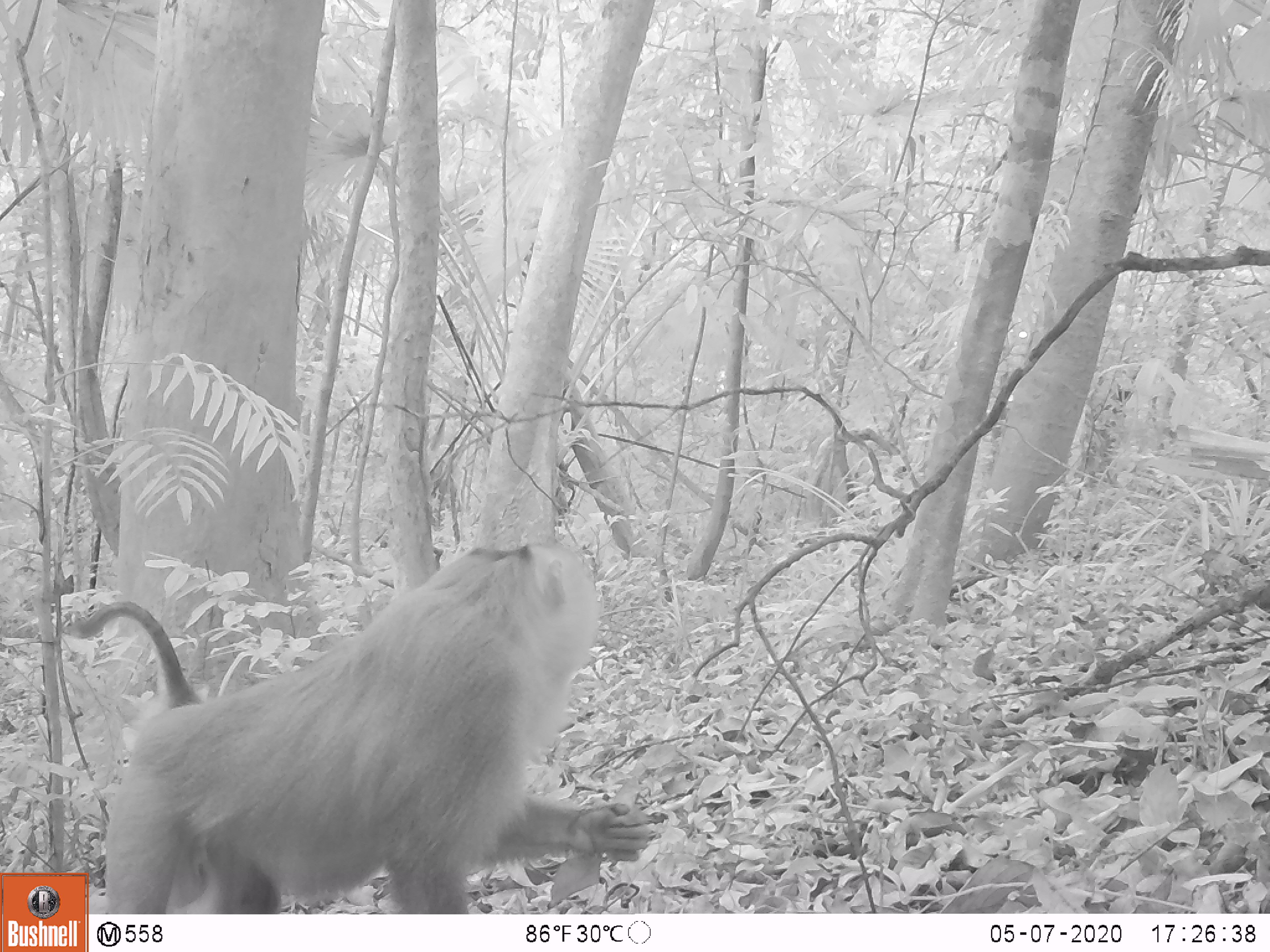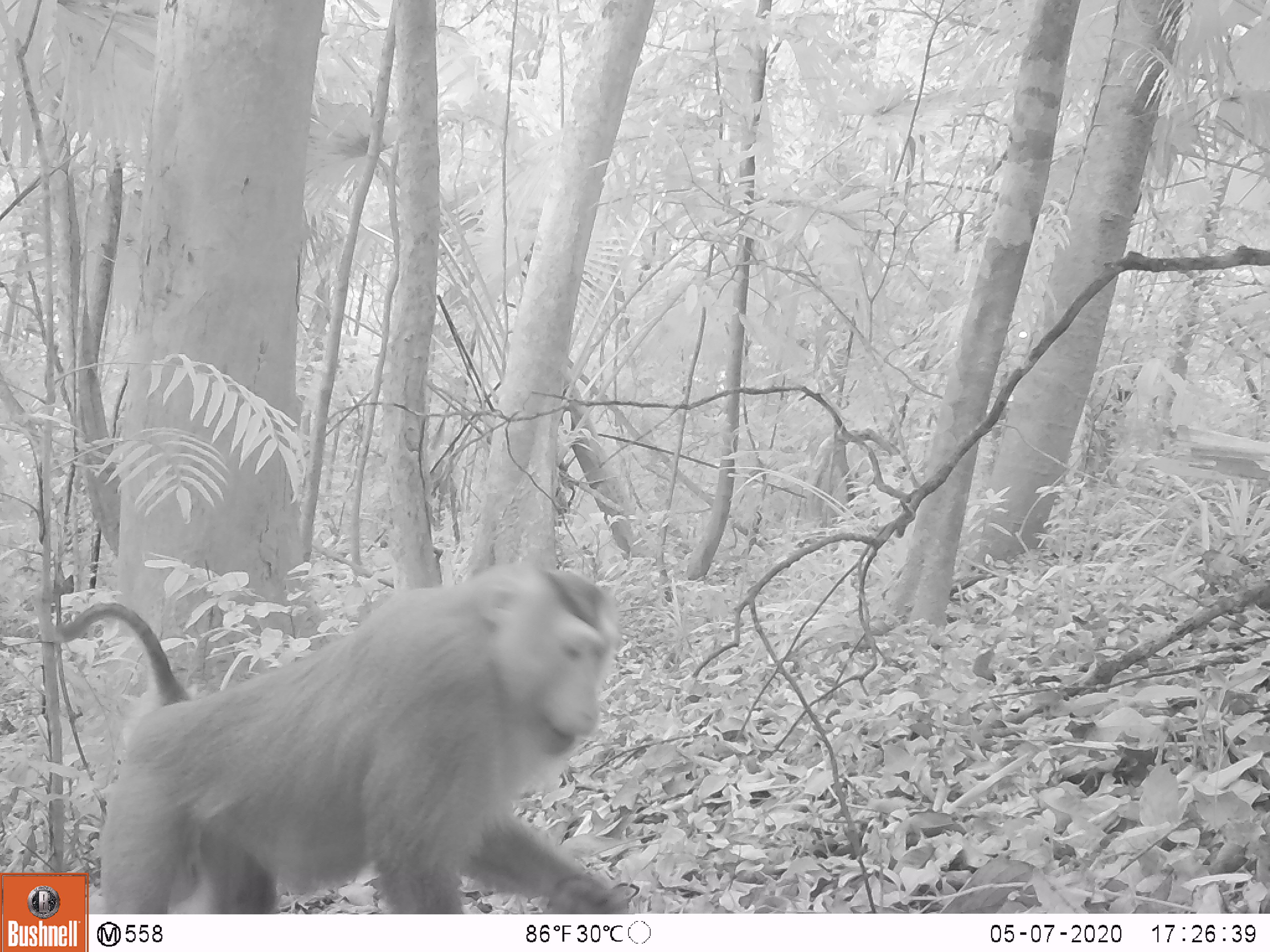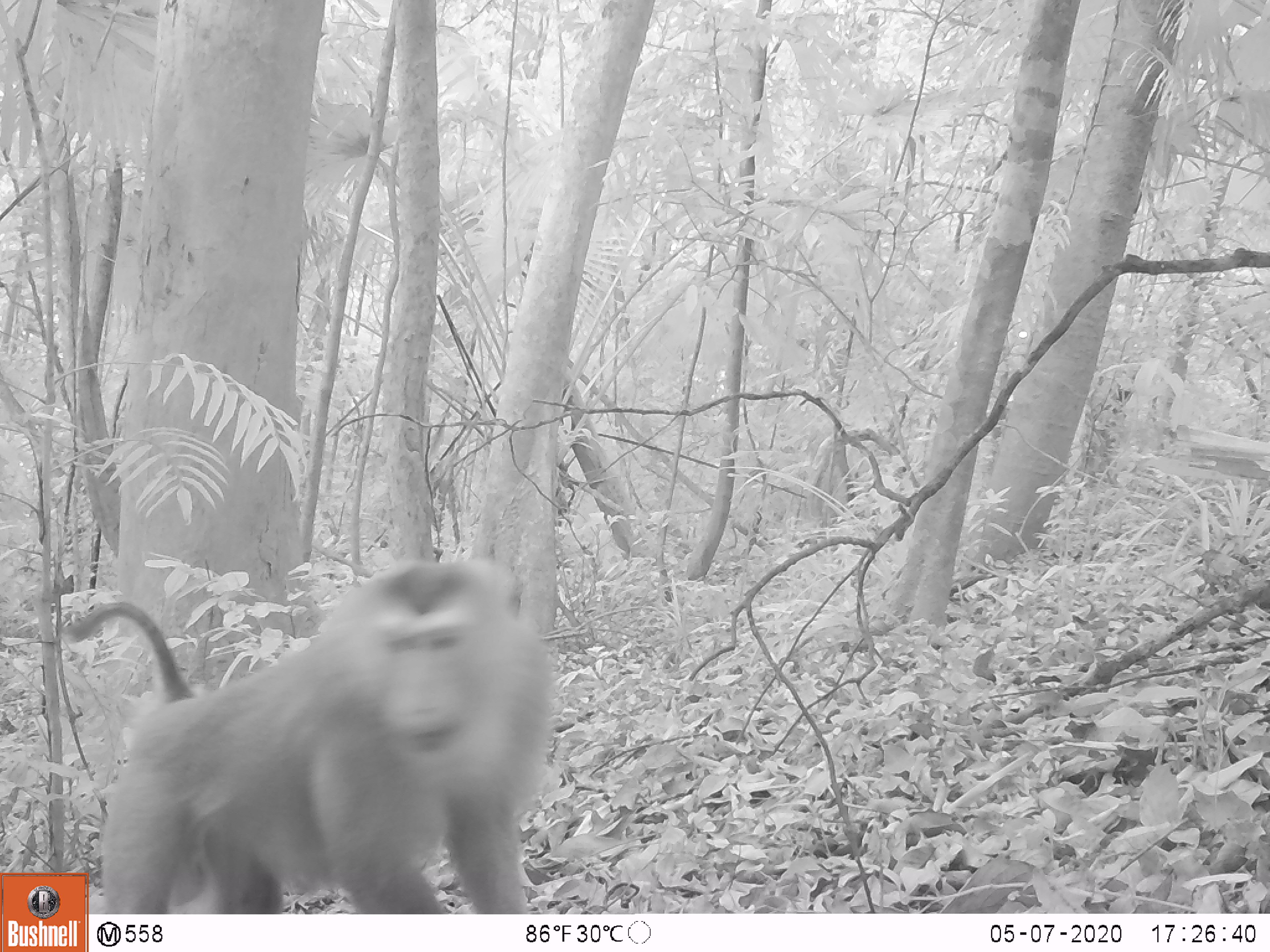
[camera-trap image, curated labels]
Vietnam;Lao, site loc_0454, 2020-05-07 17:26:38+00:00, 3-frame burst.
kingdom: Animalia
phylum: Chordata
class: Mammalia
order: Primates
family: Cercopithecidae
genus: Macaca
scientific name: Macaca nemestrina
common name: pig-tailed macaque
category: pig tailed macaque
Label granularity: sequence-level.